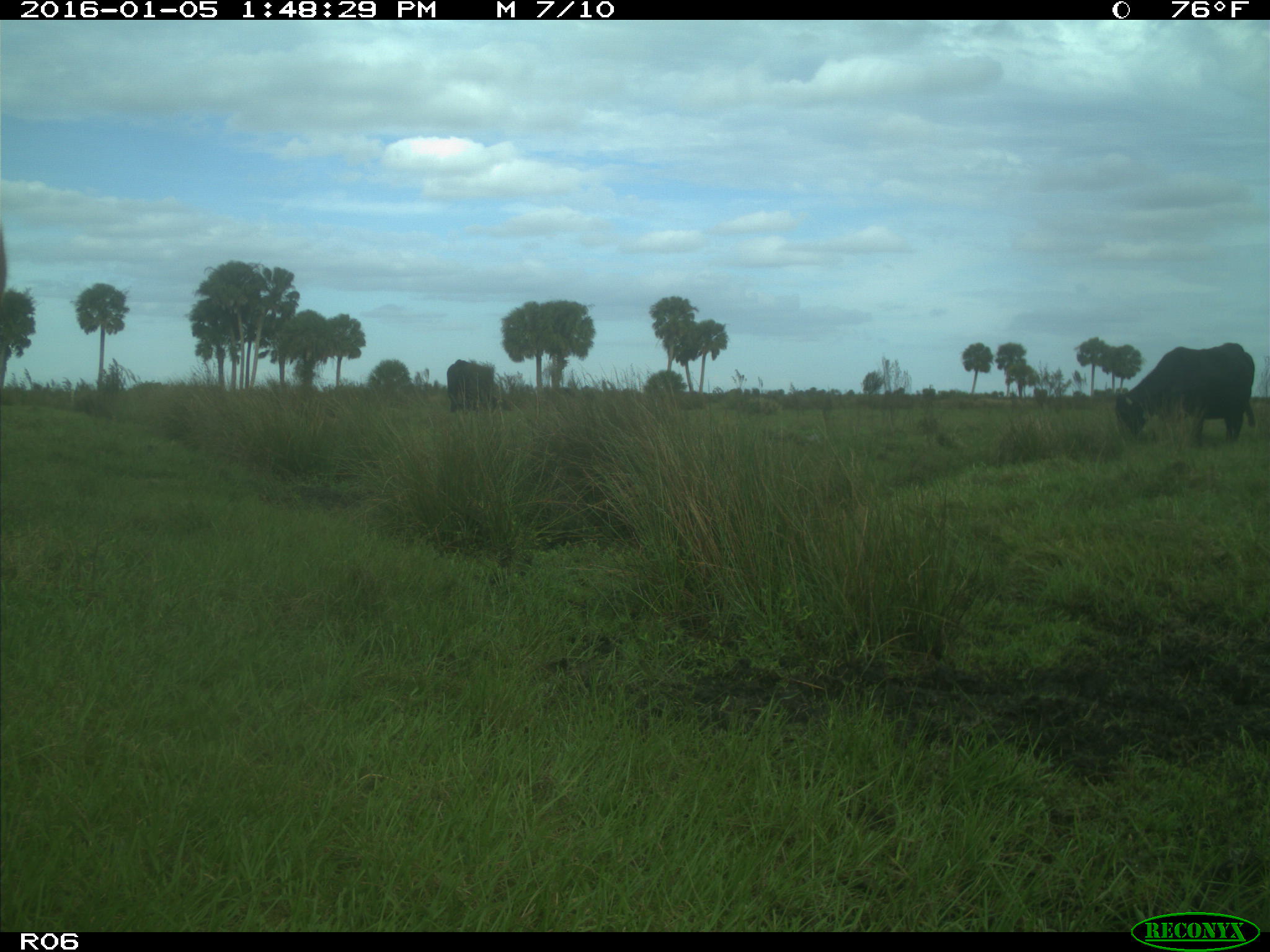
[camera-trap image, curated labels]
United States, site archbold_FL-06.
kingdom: Animalia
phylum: Chordata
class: Mammalia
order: Artiodactyla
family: Bovidae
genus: Bos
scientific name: Bos taurus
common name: domestic cow